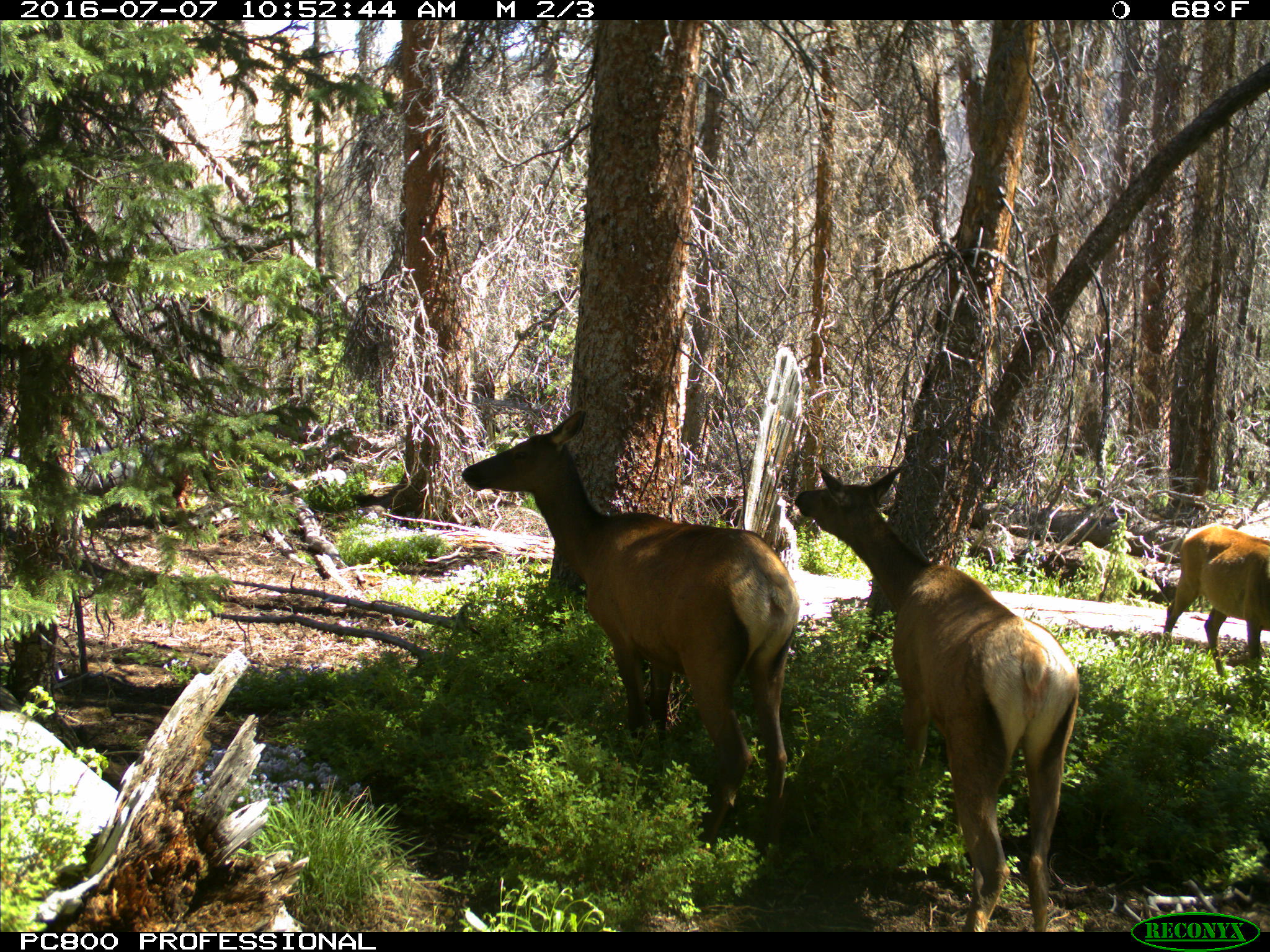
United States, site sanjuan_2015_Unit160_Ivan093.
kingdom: Animalia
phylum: Chordata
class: Mammalia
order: Artiodactyla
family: Cervidae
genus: Cervus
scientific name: Cervus elaphus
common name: red deer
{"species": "Cervus elaphus (red deer)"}